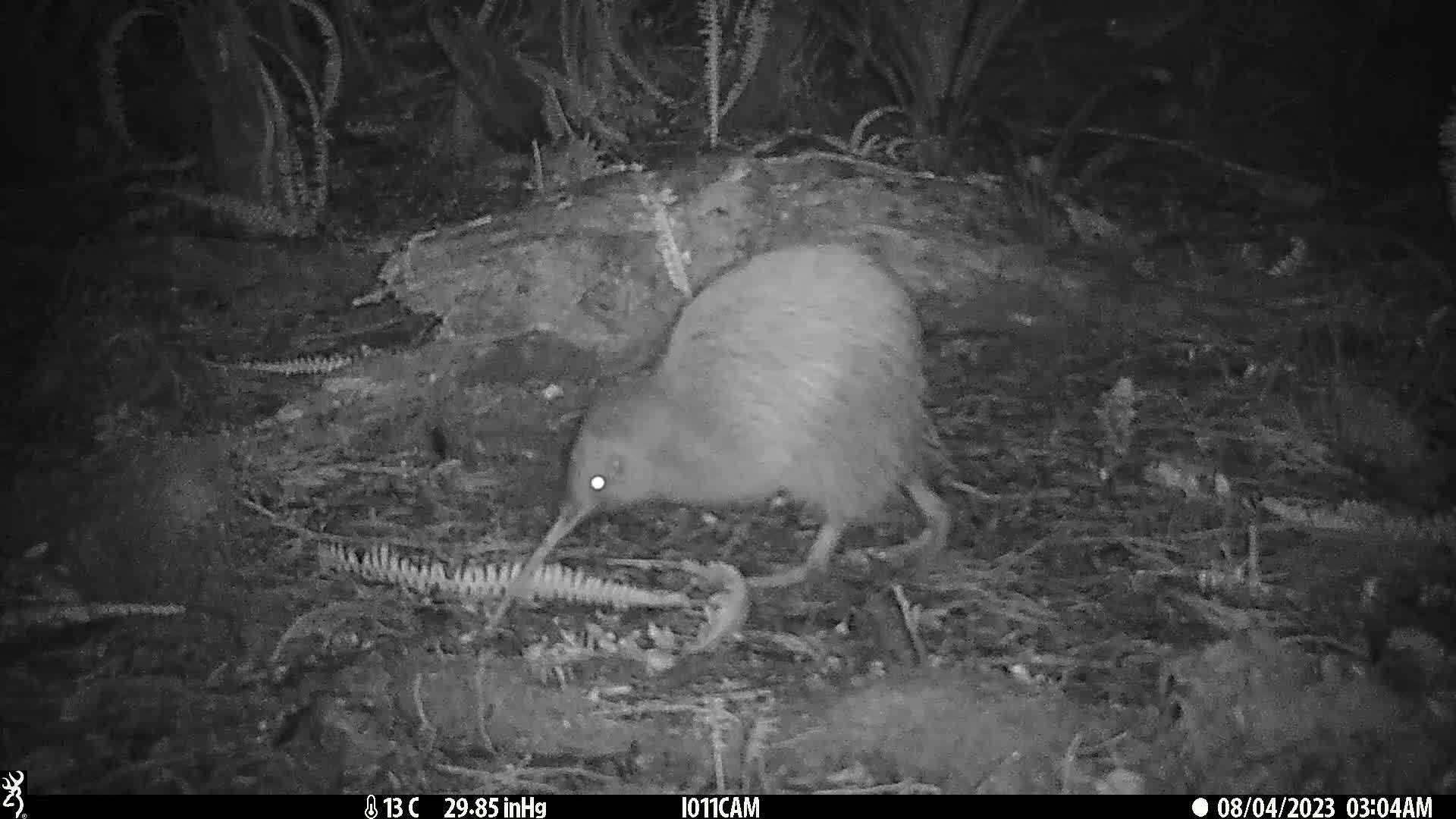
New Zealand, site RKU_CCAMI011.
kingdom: Animalia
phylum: Chordata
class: Aves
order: Apterygiformes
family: Apterygidae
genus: Apteryx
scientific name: Apteryx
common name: kiwi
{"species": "kiwi (Apteryx)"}